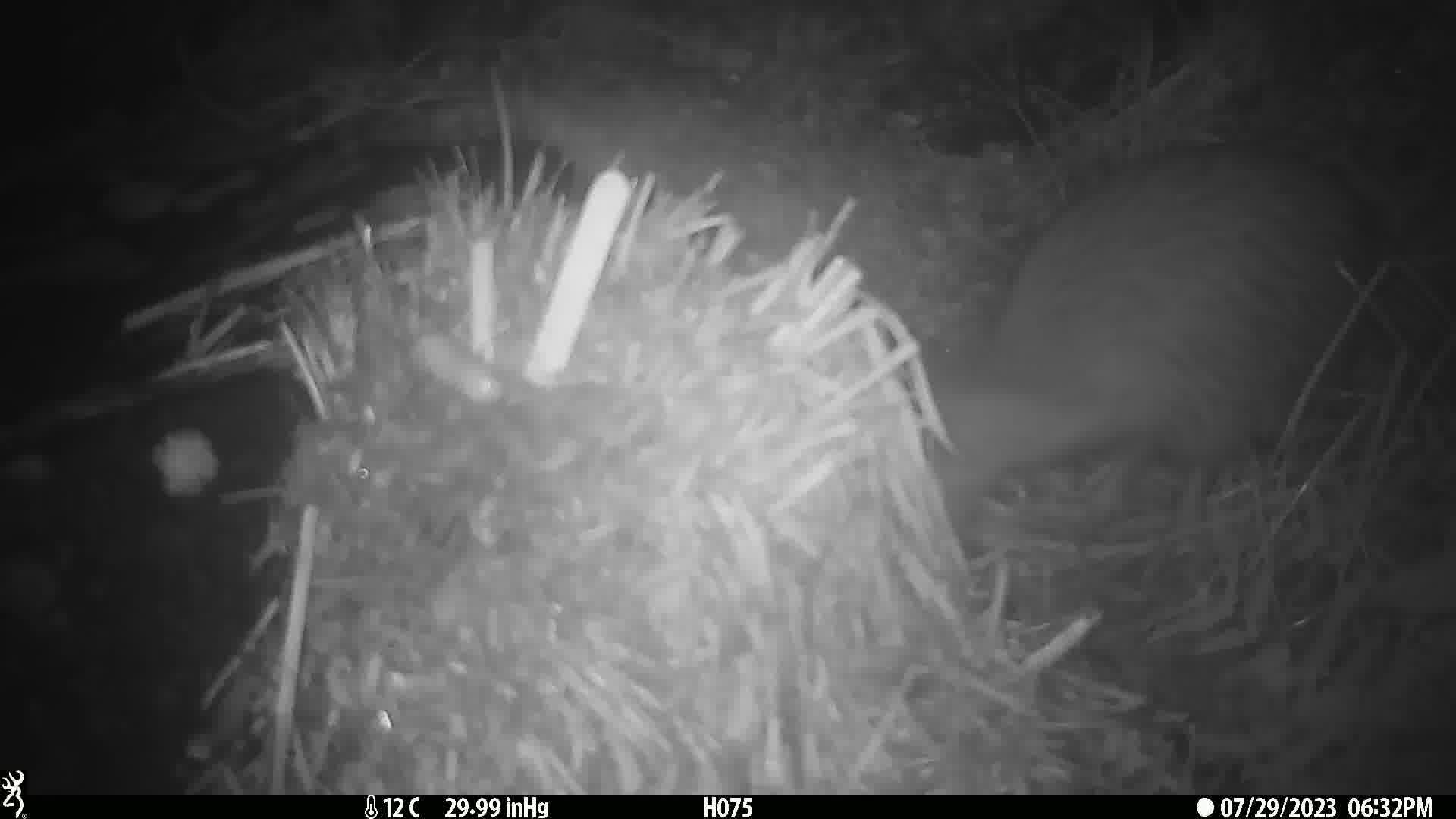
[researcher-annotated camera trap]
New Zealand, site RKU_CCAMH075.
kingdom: Animalia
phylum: Chordata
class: Aves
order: Apterygiformes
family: Apterygidae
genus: Apteryx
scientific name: Apteryx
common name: kiwi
Kiwi (Apteryx).